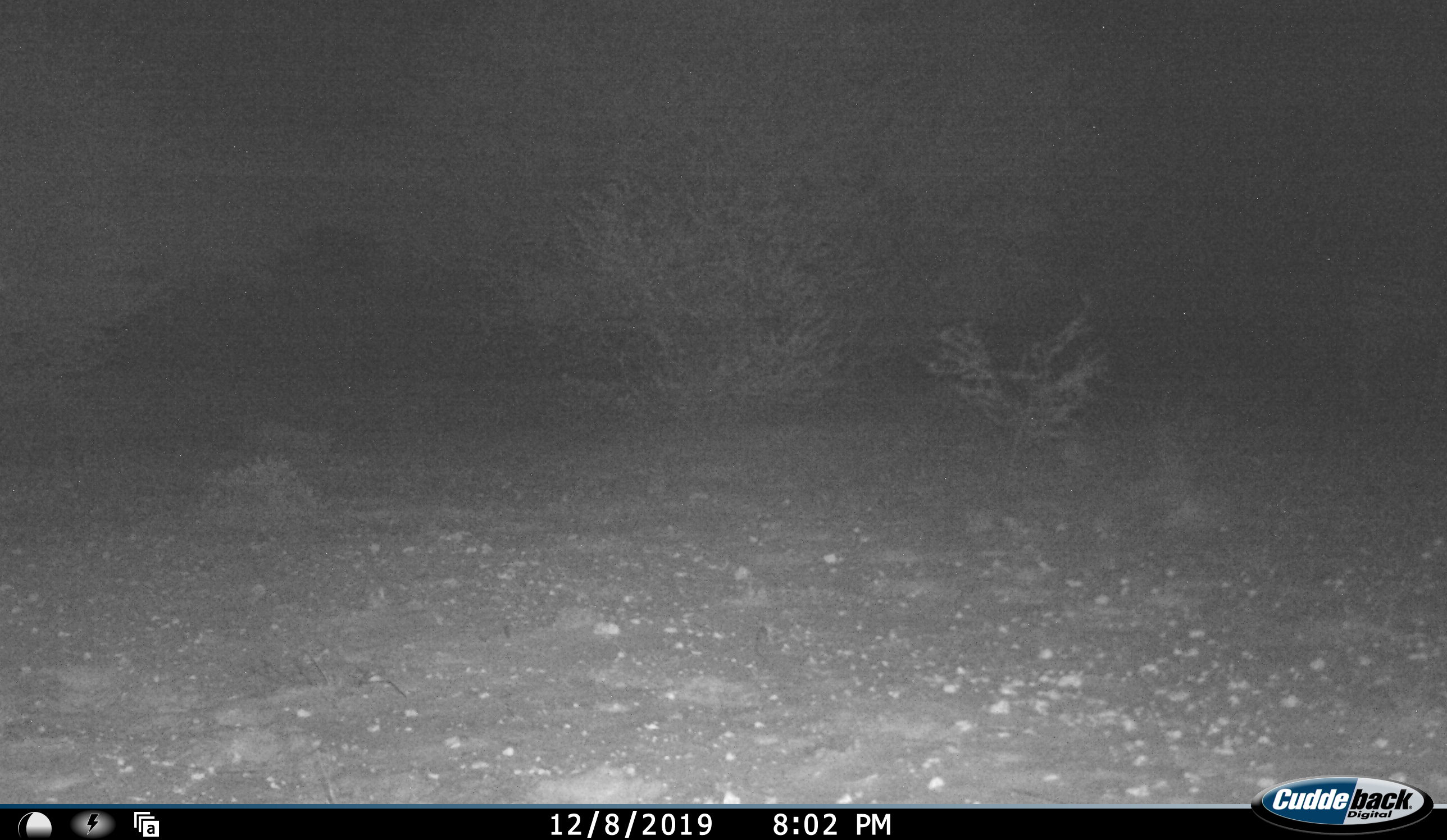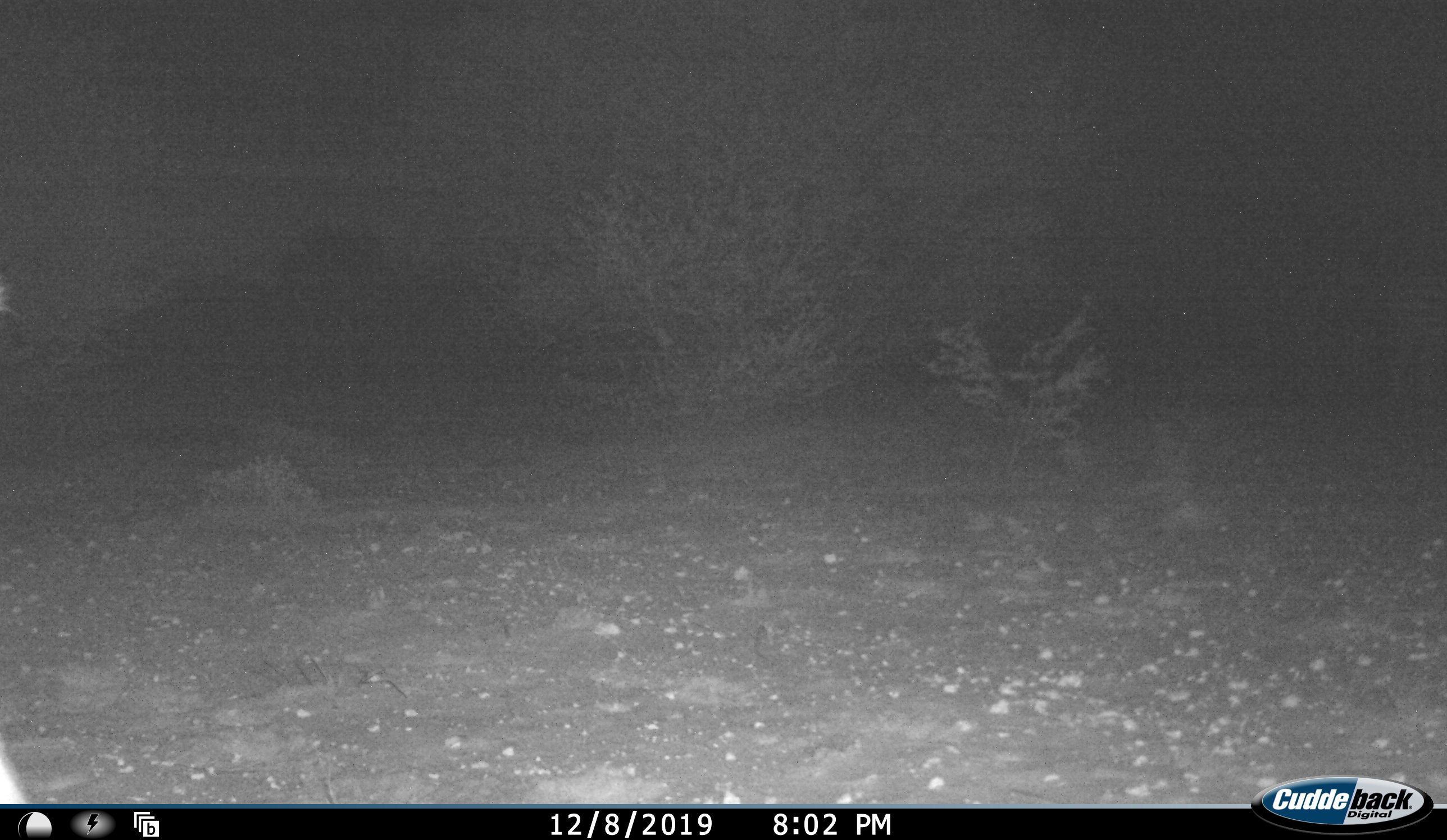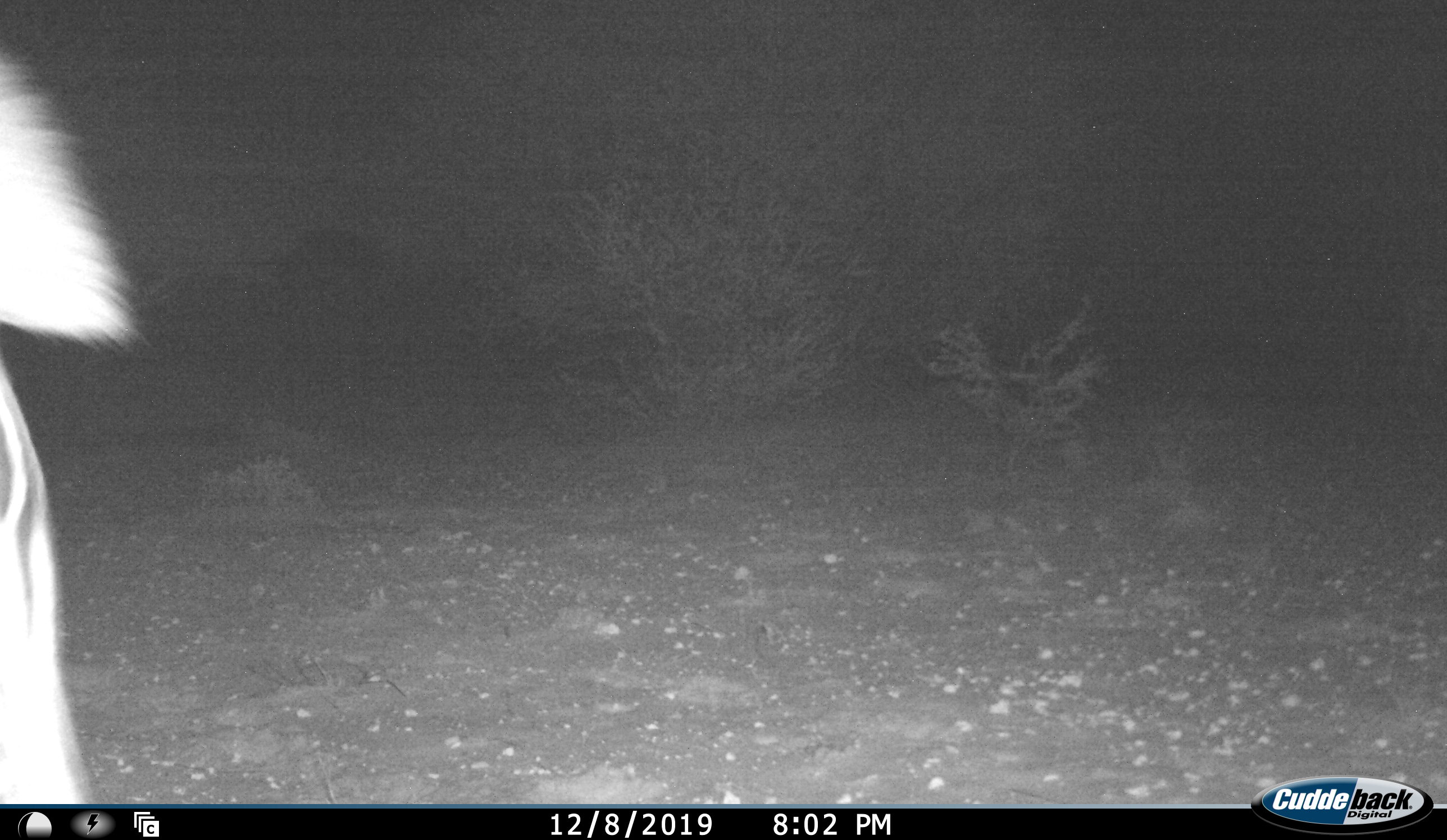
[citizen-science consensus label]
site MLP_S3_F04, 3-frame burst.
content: unidentified animal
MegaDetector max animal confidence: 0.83